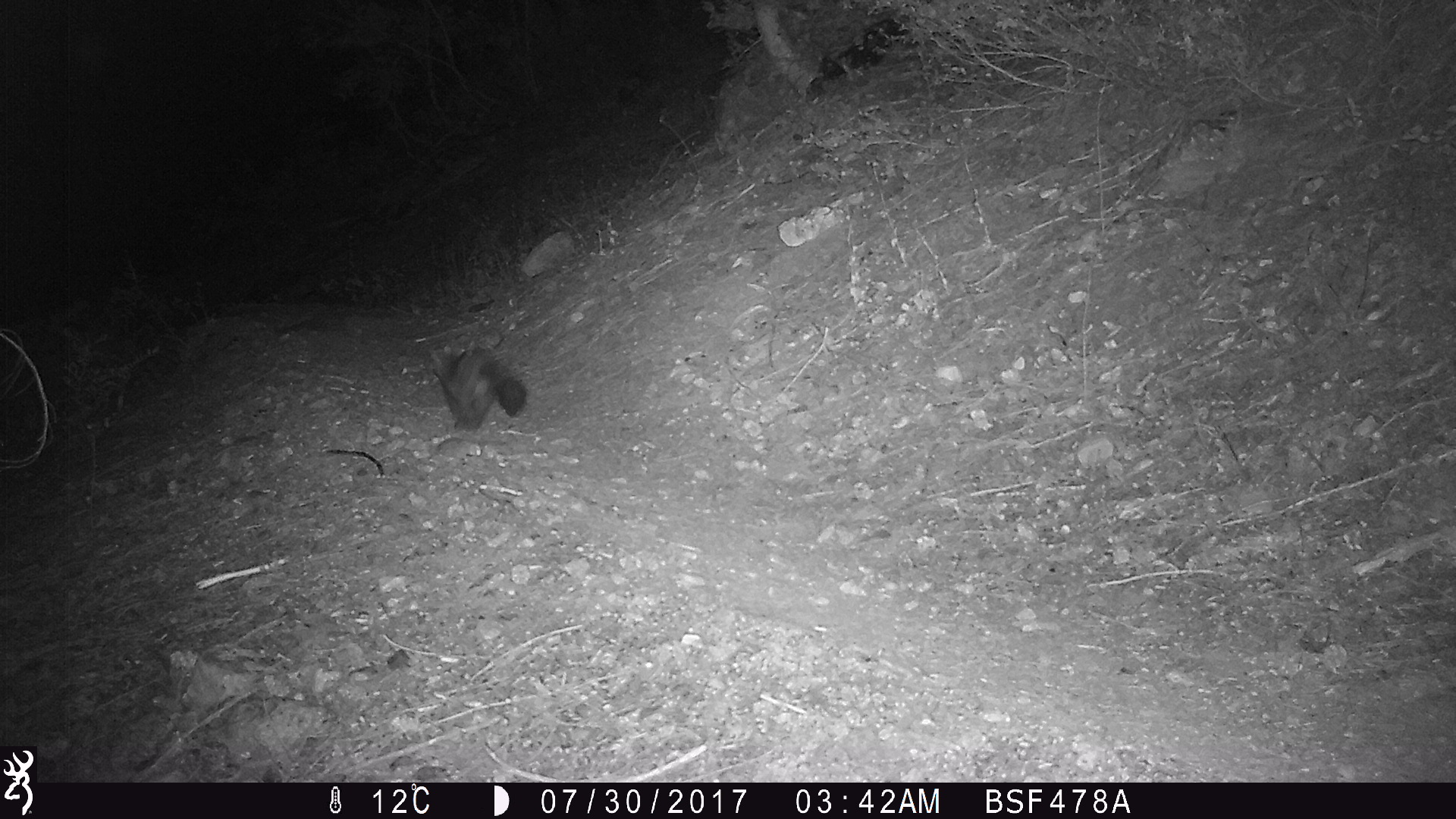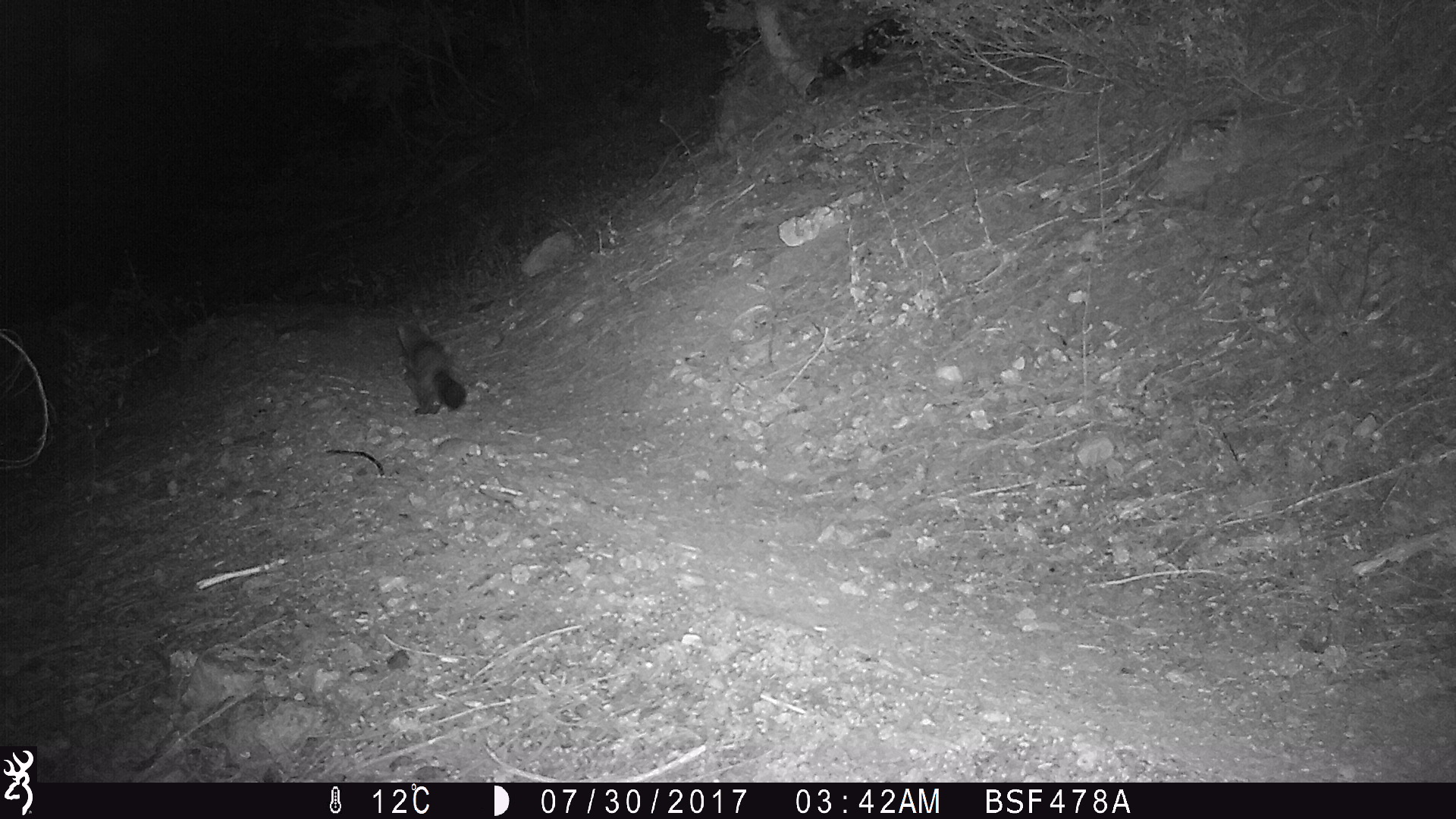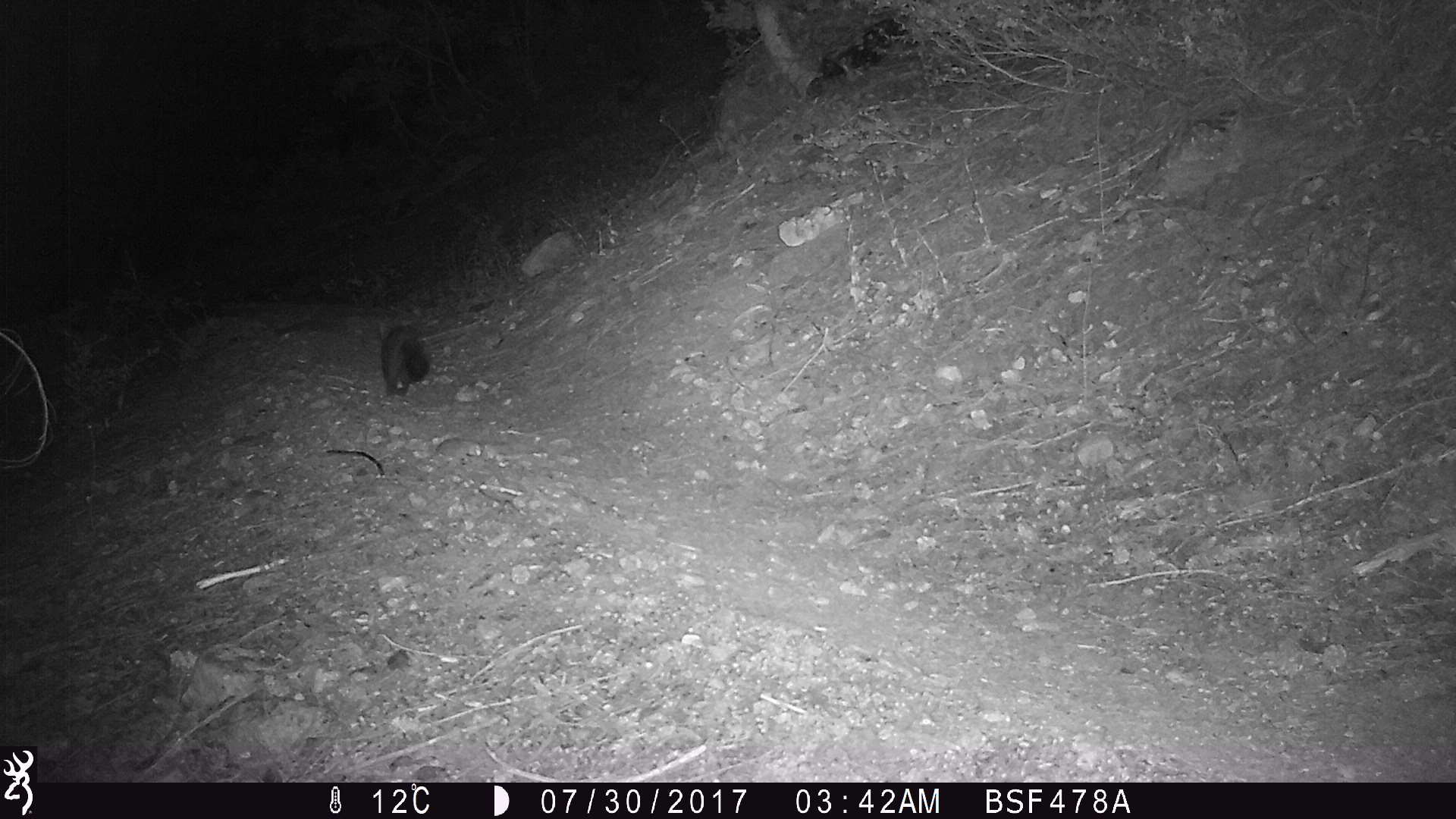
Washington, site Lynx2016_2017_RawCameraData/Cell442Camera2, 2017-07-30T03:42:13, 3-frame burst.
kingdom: Animalia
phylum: Chordata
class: Mammalia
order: Carnivora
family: Mustelidae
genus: Martes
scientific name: Martes americana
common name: american marten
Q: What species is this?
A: Martes americana (american marten).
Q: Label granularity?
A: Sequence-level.